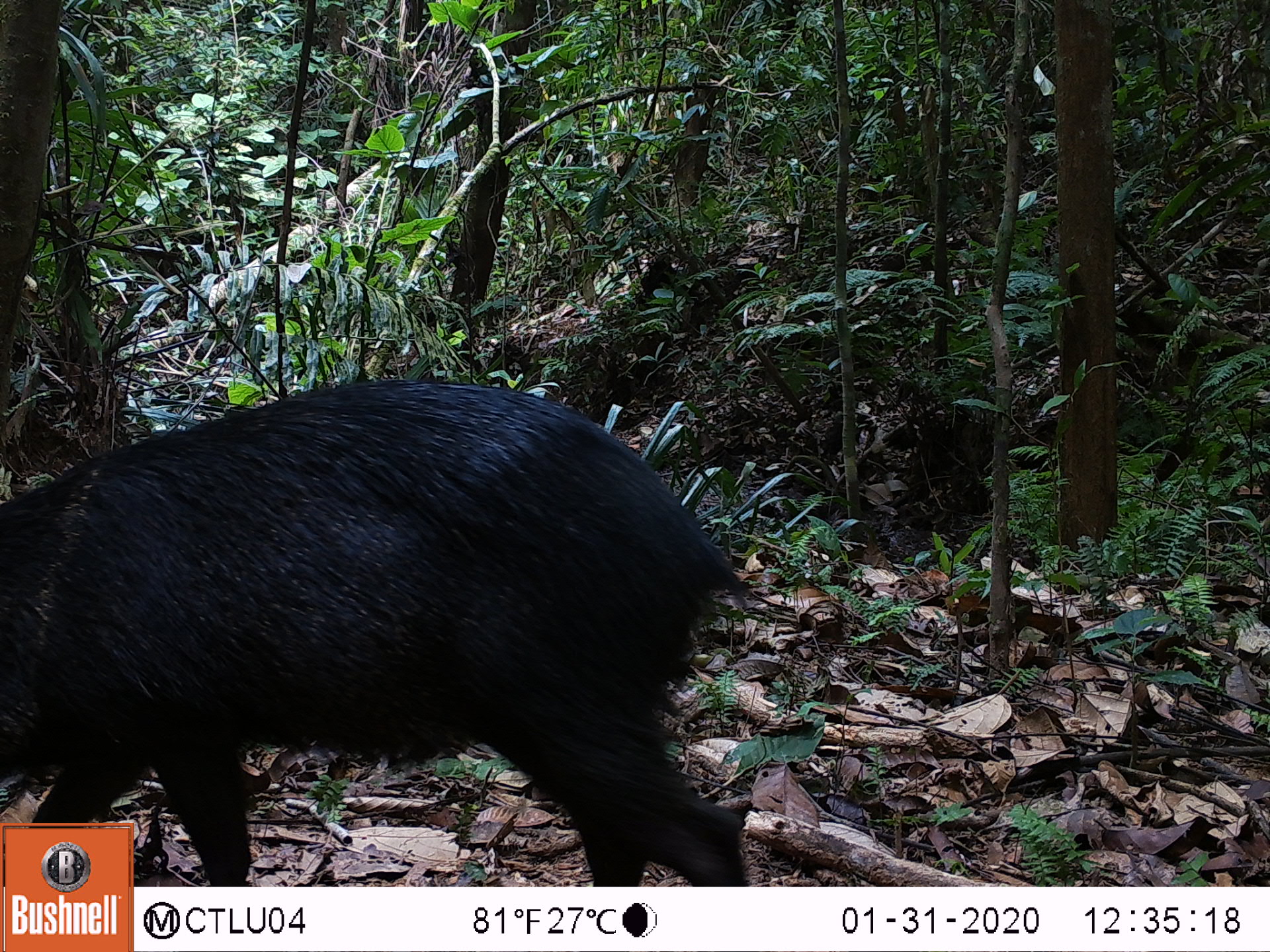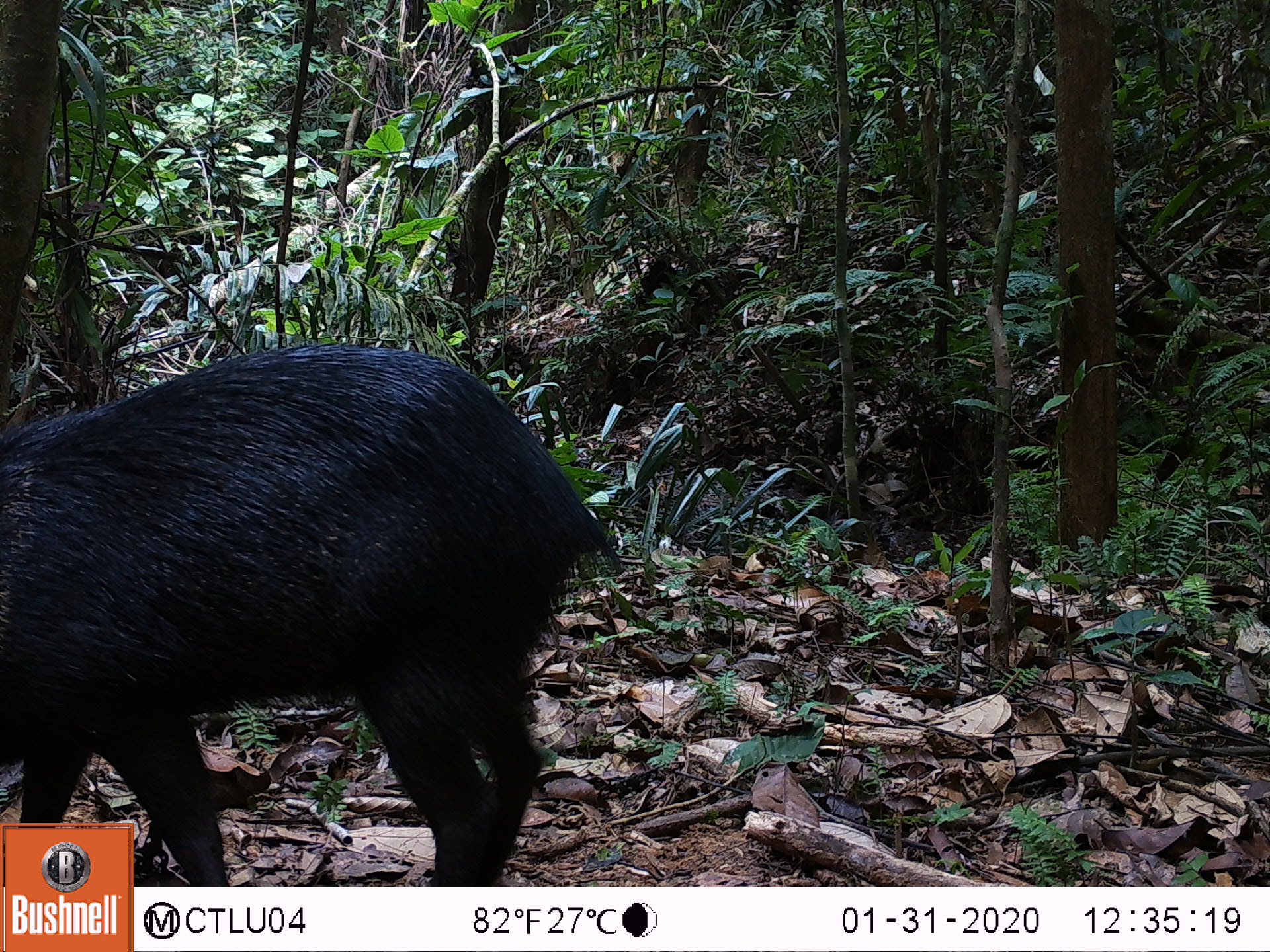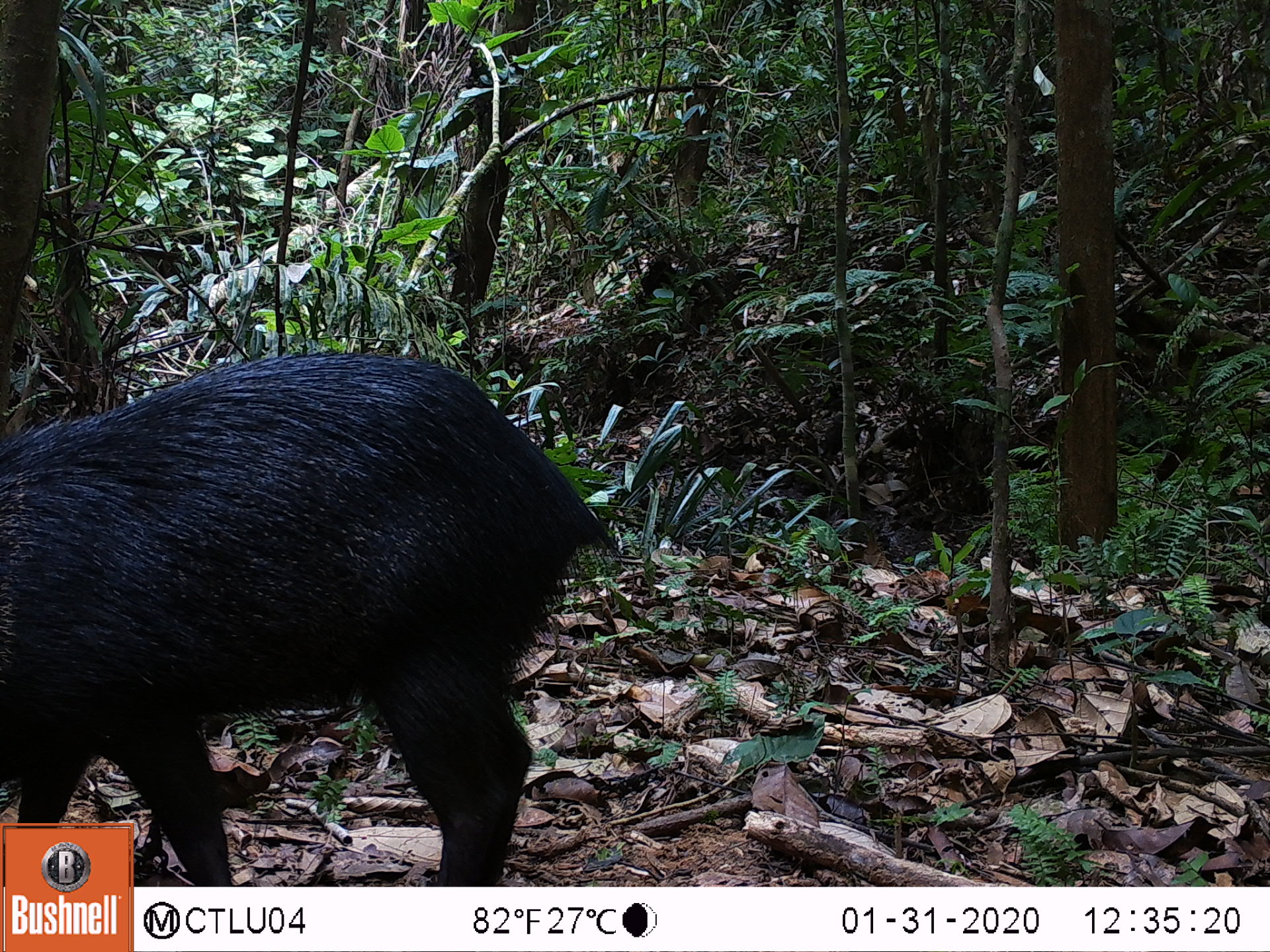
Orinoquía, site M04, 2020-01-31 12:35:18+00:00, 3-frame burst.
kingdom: Animalia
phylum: Chordata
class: Mammalia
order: Artiodactyla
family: Tayassuidae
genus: Pecari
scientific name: Pecari tajacu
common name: collared peccary